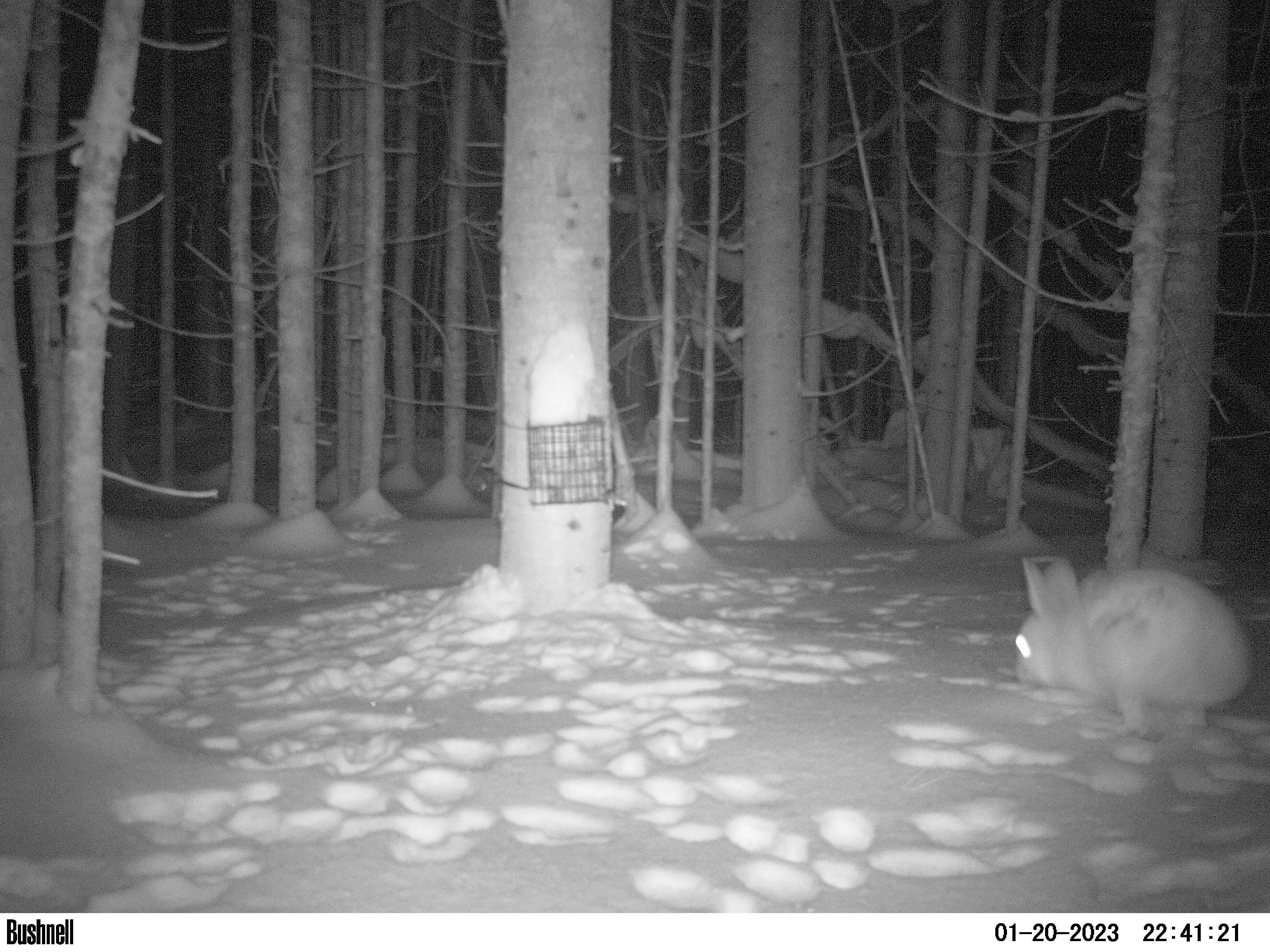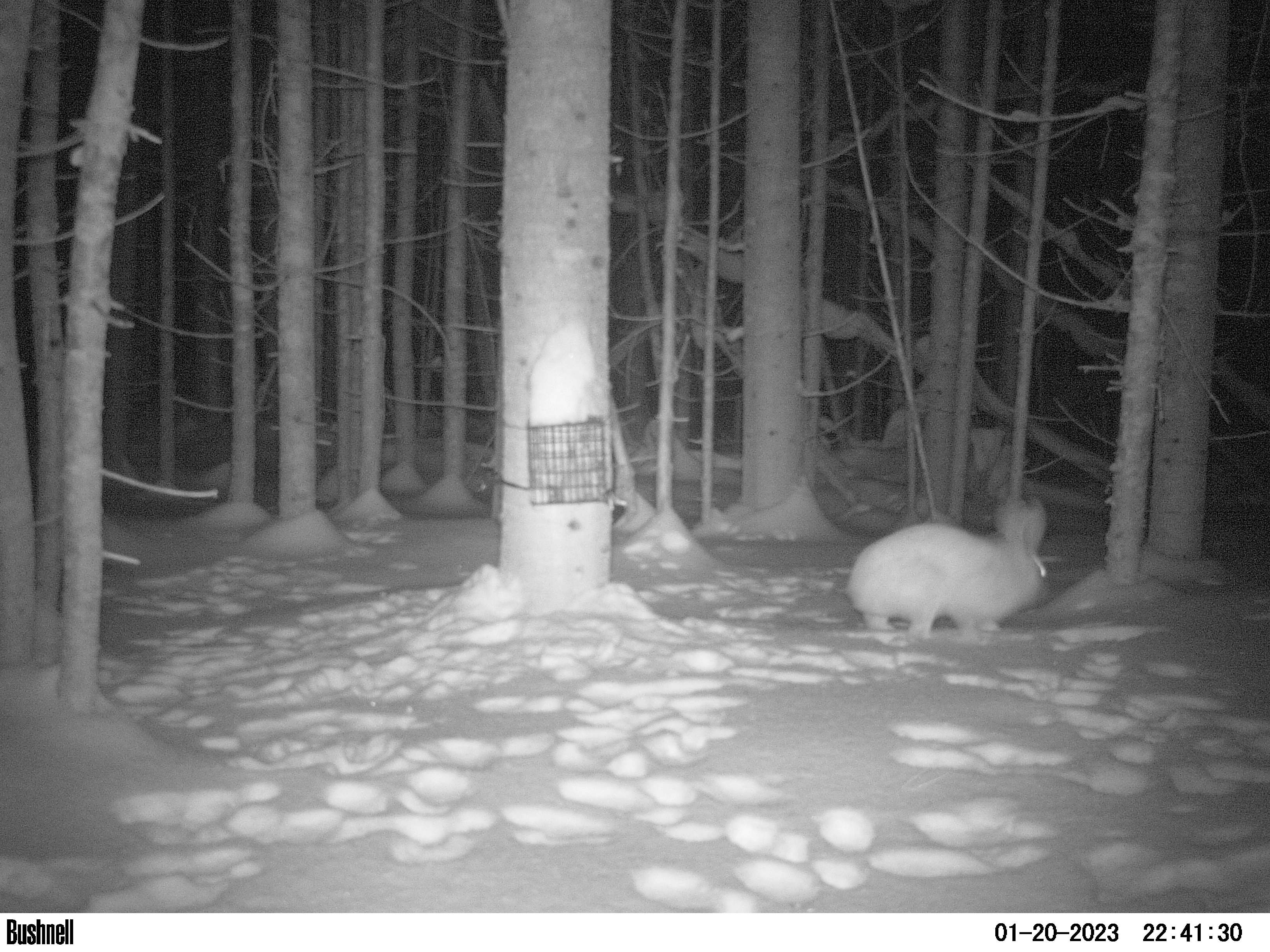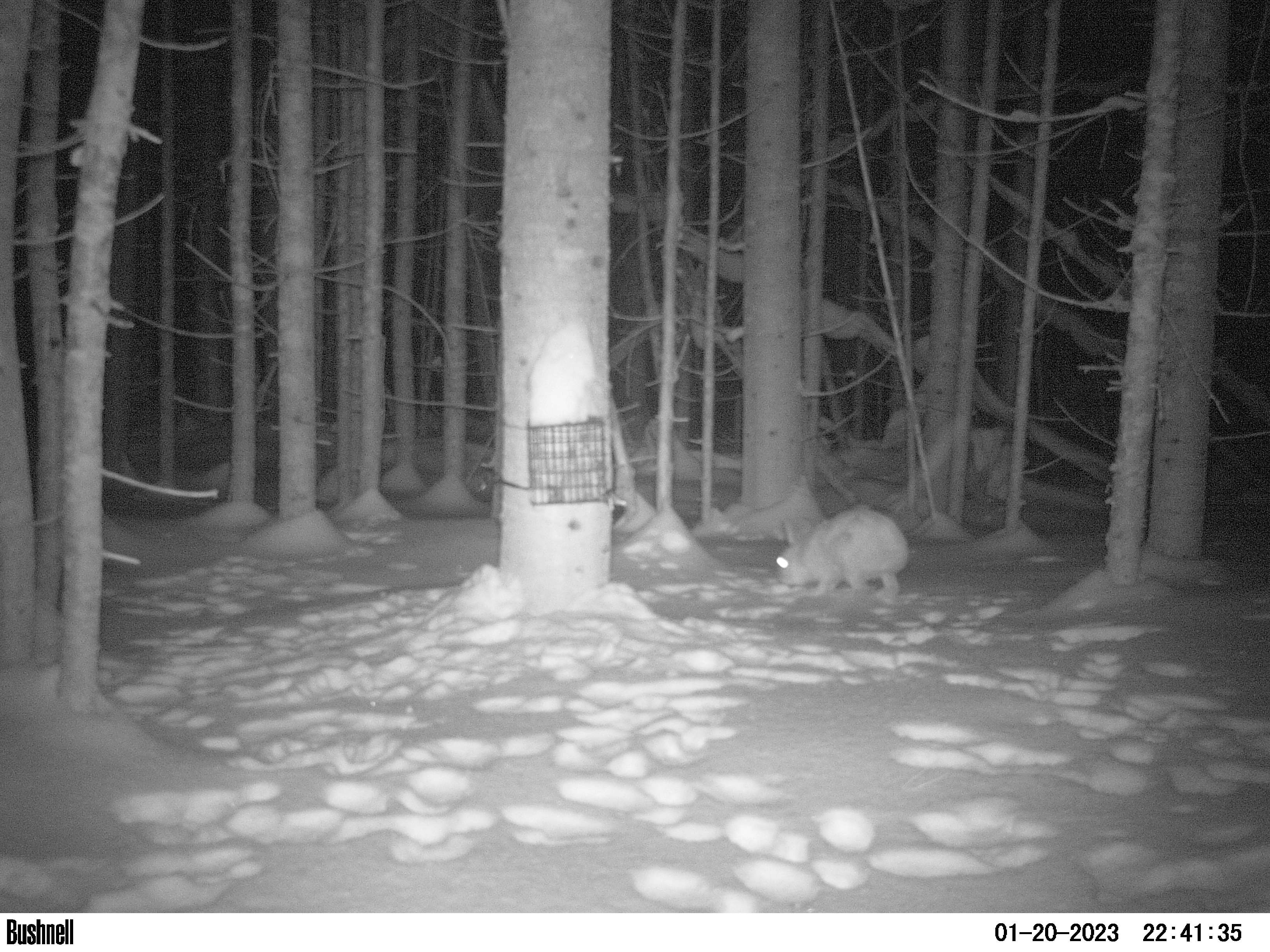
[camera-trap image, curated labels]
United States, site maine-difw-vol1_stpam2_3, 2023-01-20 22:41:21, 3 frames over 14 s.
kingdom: Animalia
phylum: Chordata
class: Mammalia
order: Lagomorpha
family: Leporidae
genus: Lepus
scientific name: Lepus americanus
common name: snowshoe hare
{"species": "snowshoe hare (Lepus americanus)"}